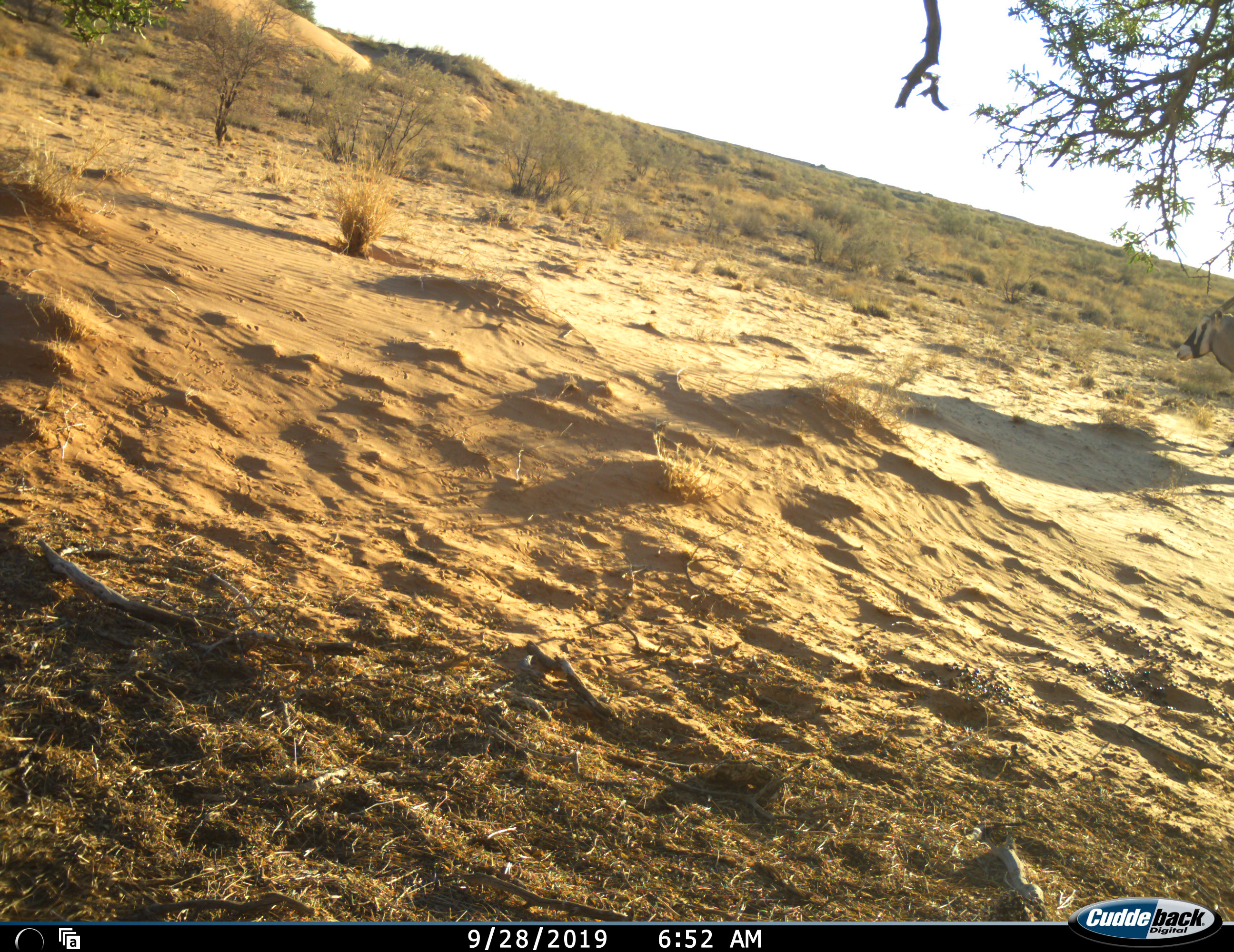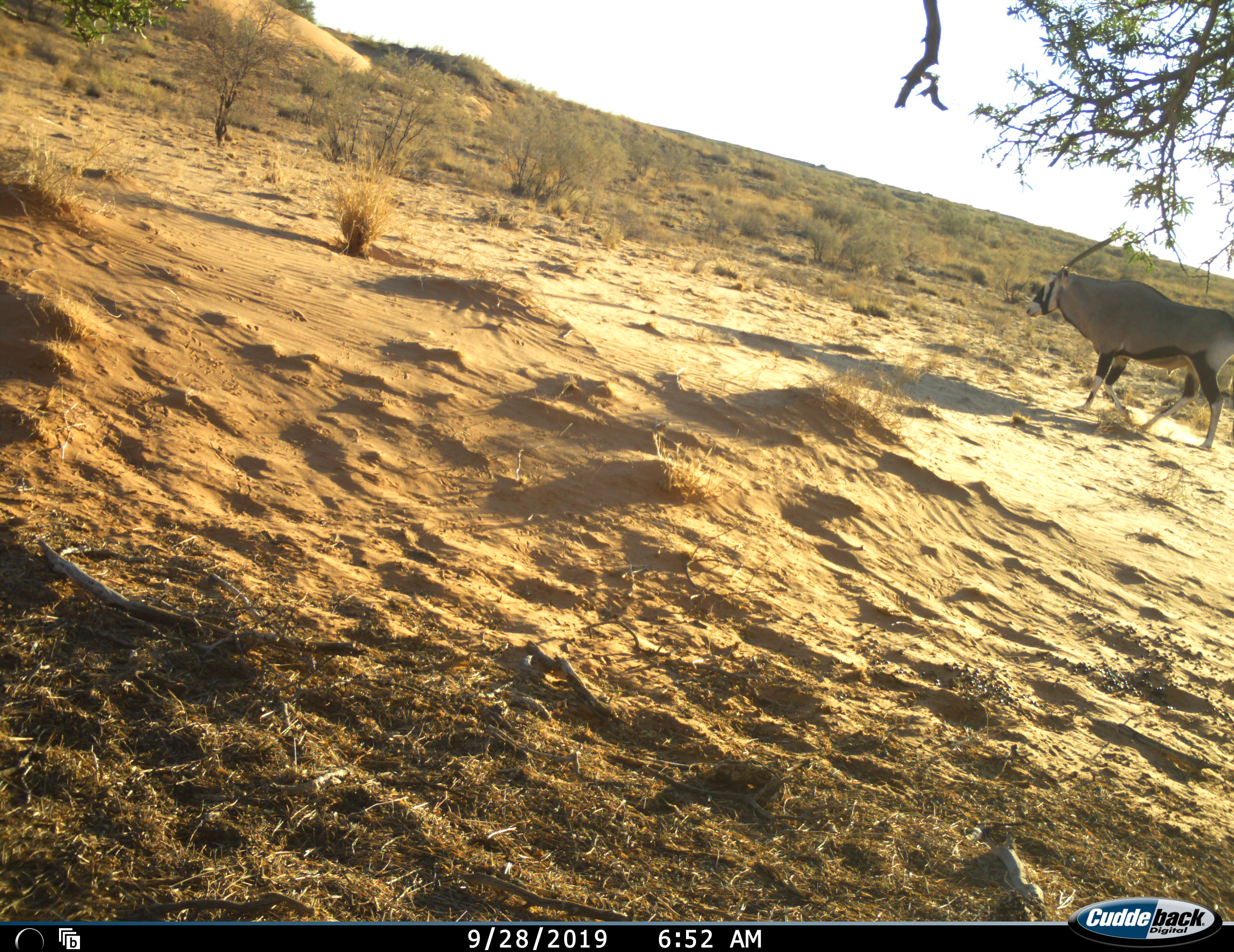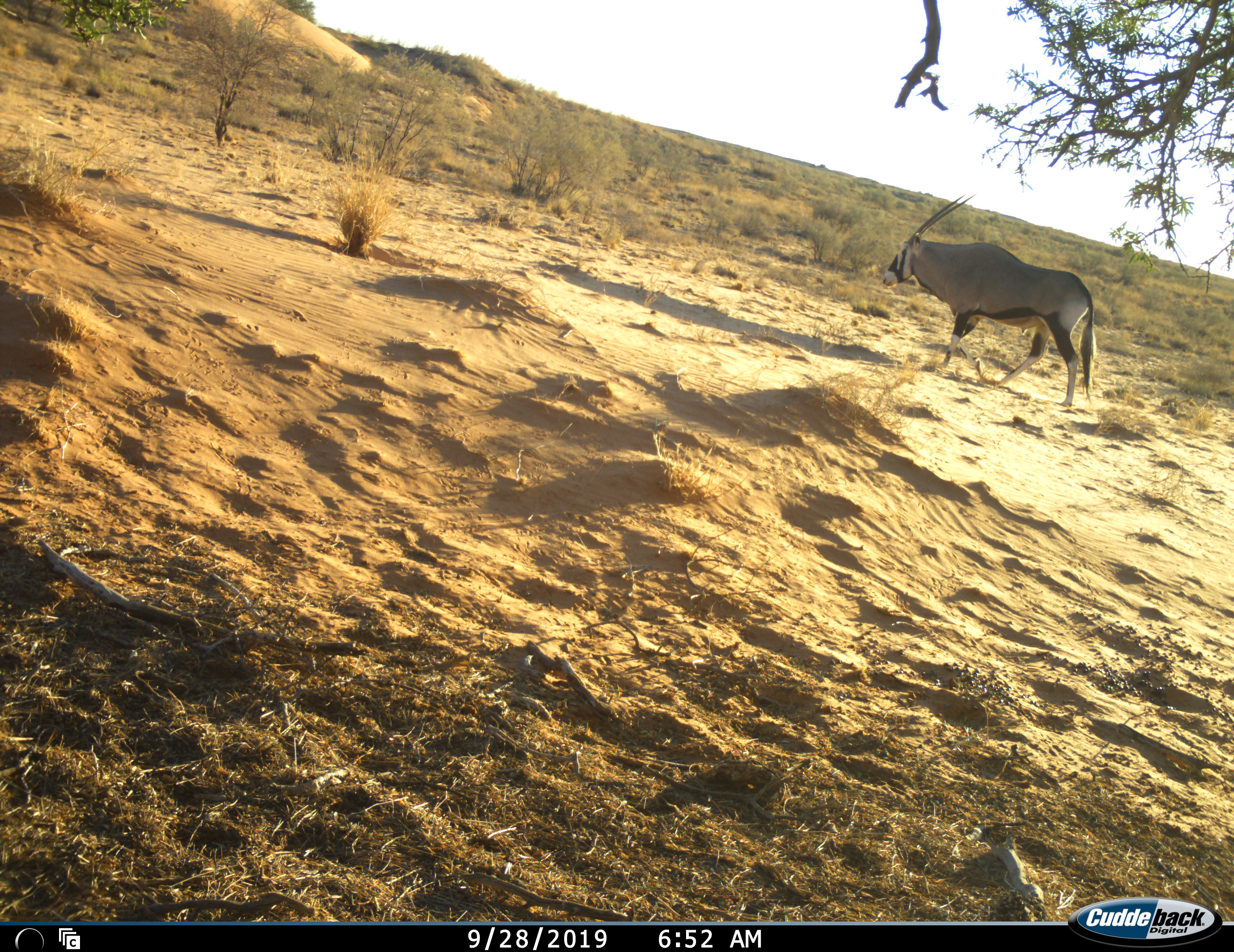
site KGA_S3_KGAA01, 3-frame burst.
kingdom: Animalia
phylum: Chordata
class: Mammalia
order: Artiodactyla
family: Bovidae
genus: Oryx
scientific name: Oryx gazella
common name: gemsbok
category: oryx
Oryx (gemsbok) (Oryx gazella), count 1. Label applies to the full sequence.